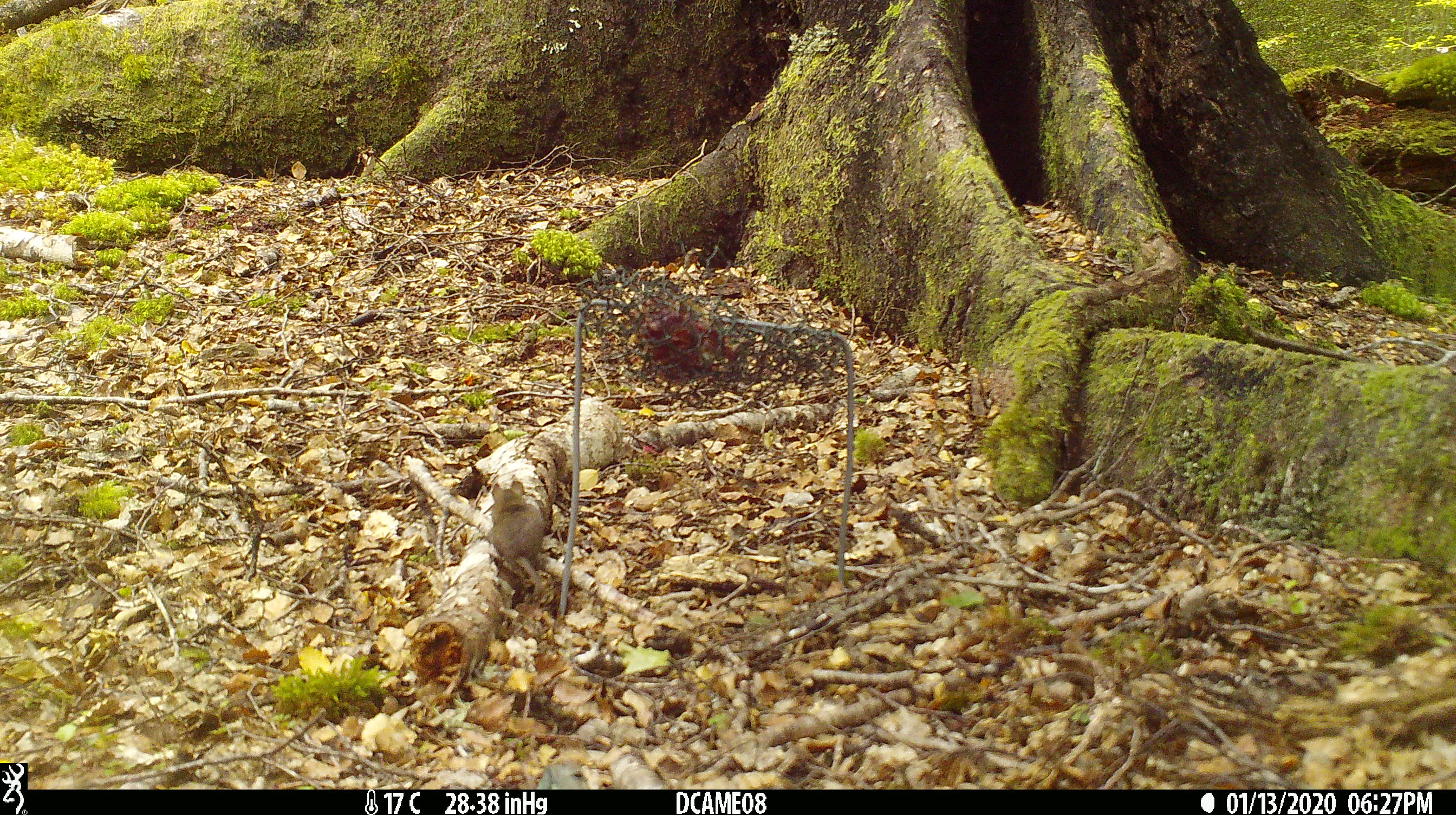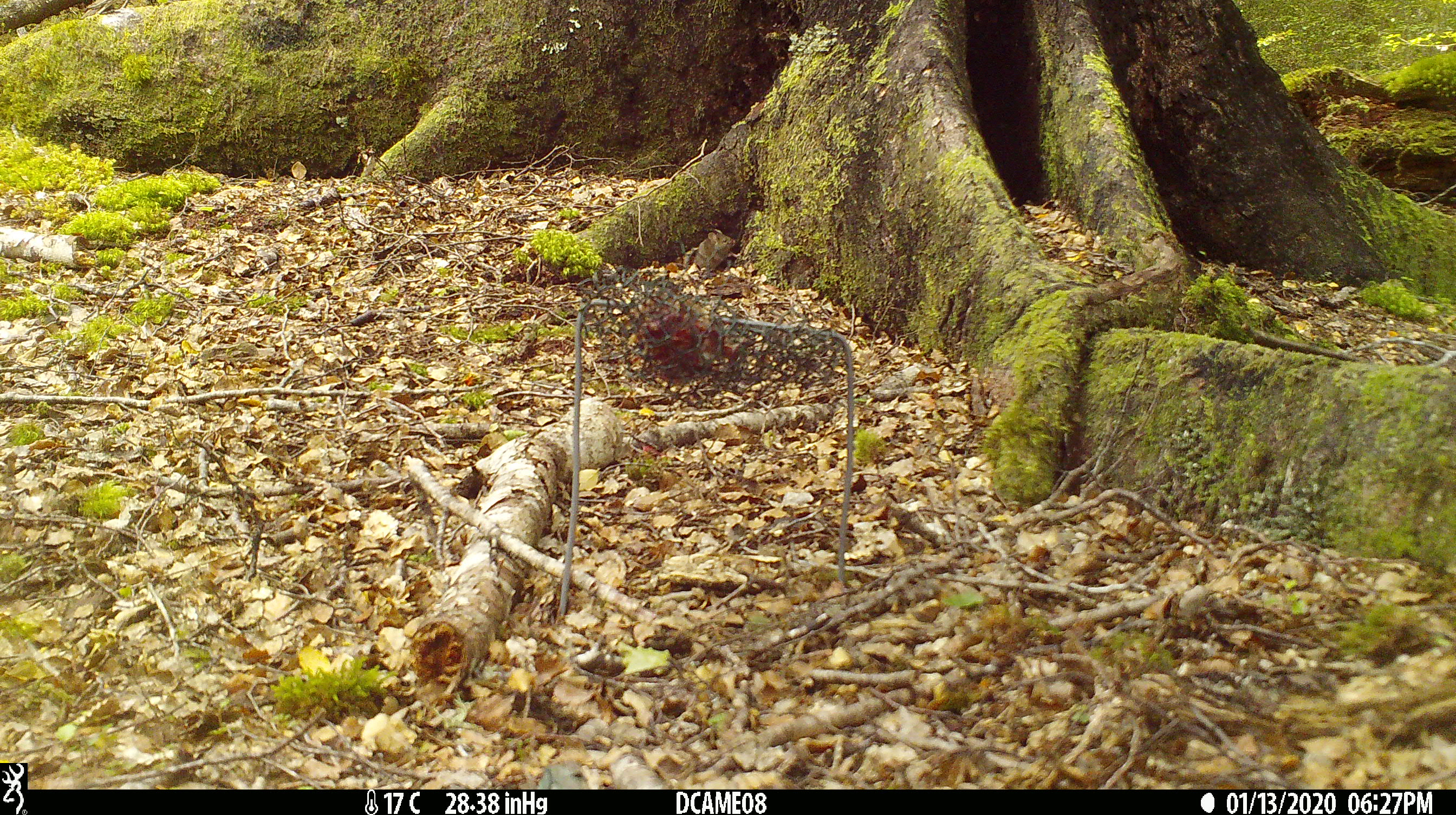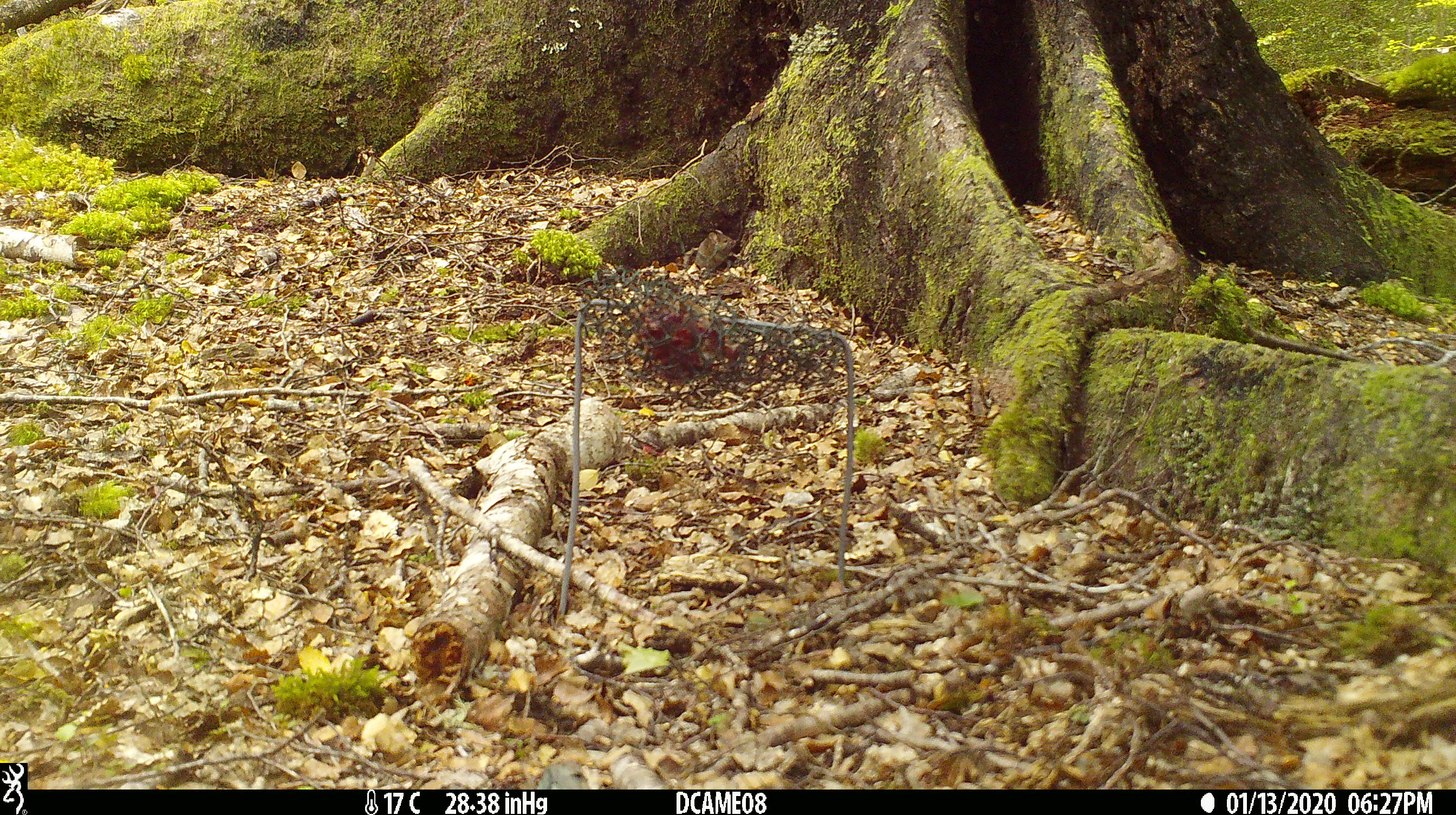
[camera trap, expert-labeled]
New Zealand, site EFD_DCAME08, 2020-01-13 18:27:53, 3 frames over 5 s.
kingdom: Animalia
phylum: Chordata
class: Mammalia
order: Rodentia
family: Muridae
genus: Mus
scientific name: Mus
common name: mouse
Mouse (Mus).